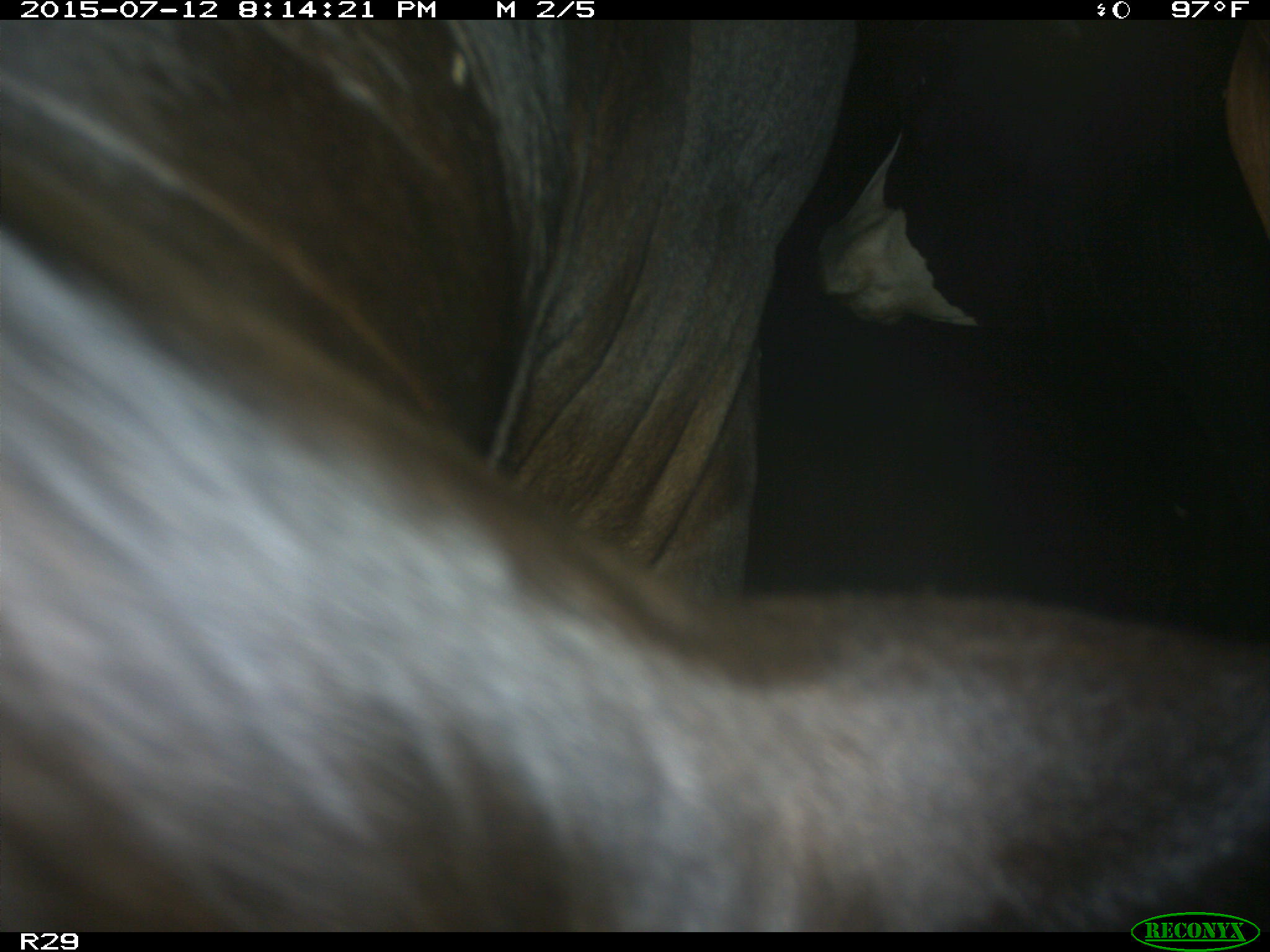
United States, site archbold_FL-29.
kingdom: Animalia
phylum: Chordata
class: Mammalia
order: Artiodactyla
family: Bovidae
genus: Bos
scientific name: Bos taurus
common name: domestic cow